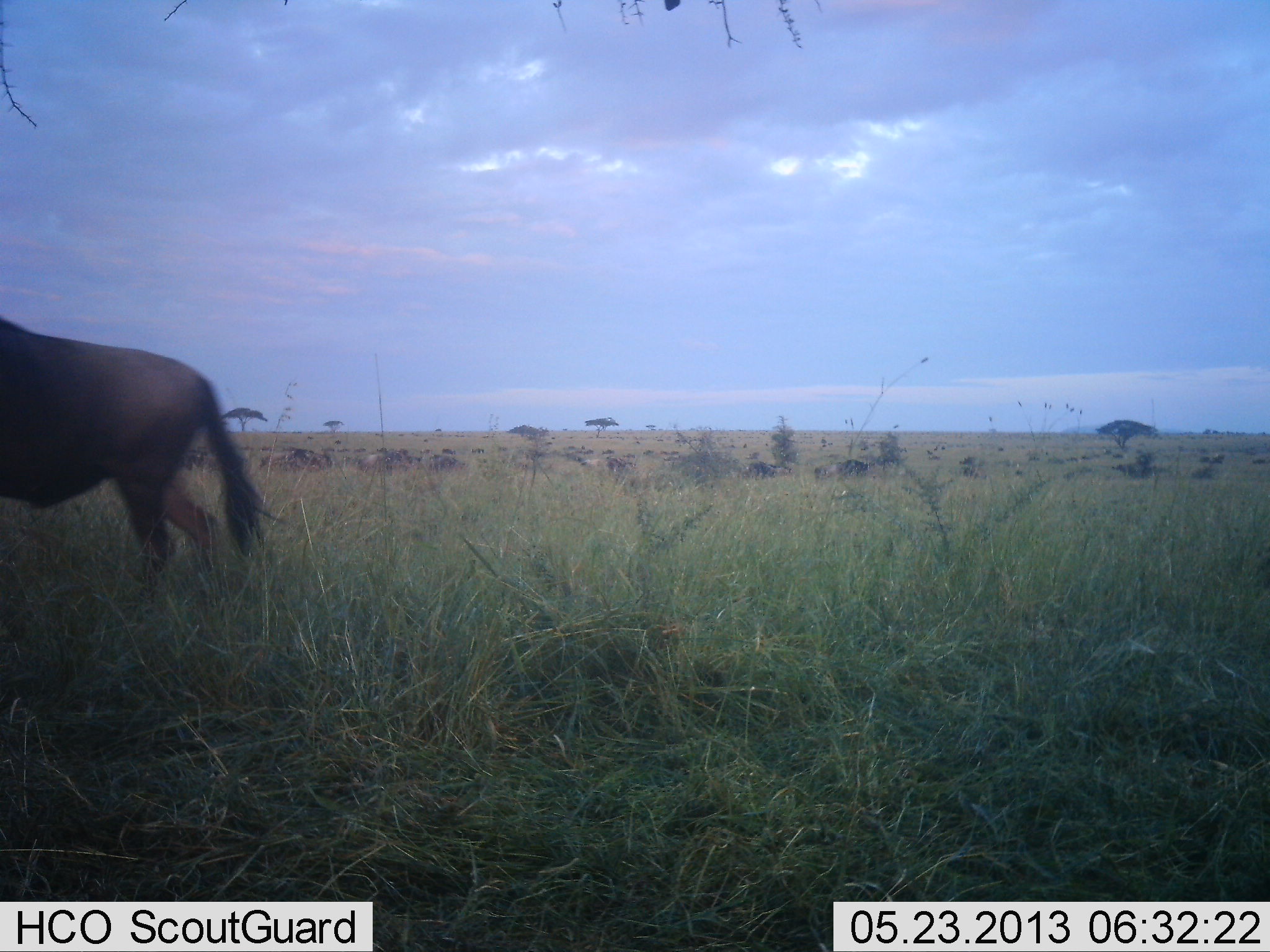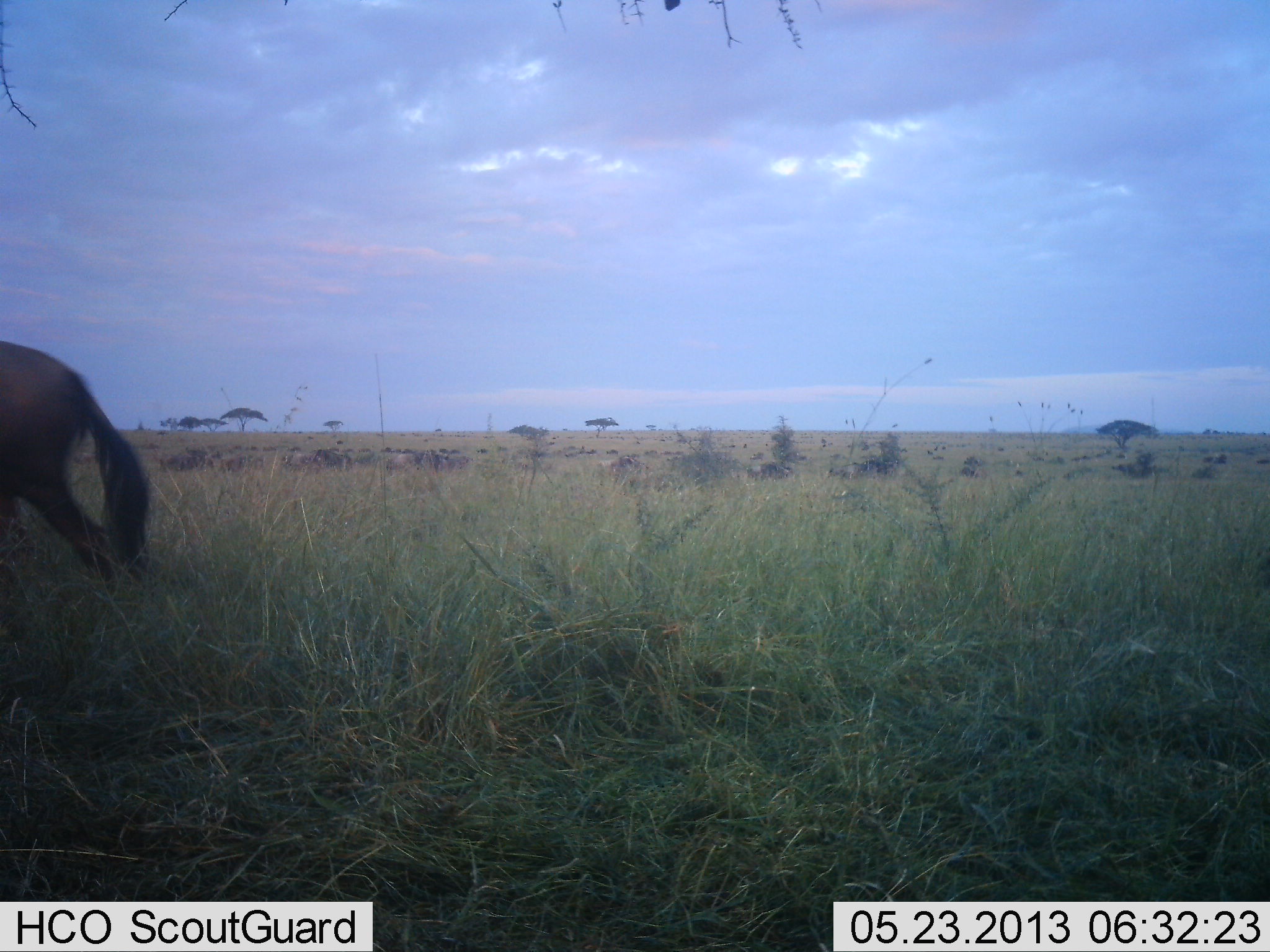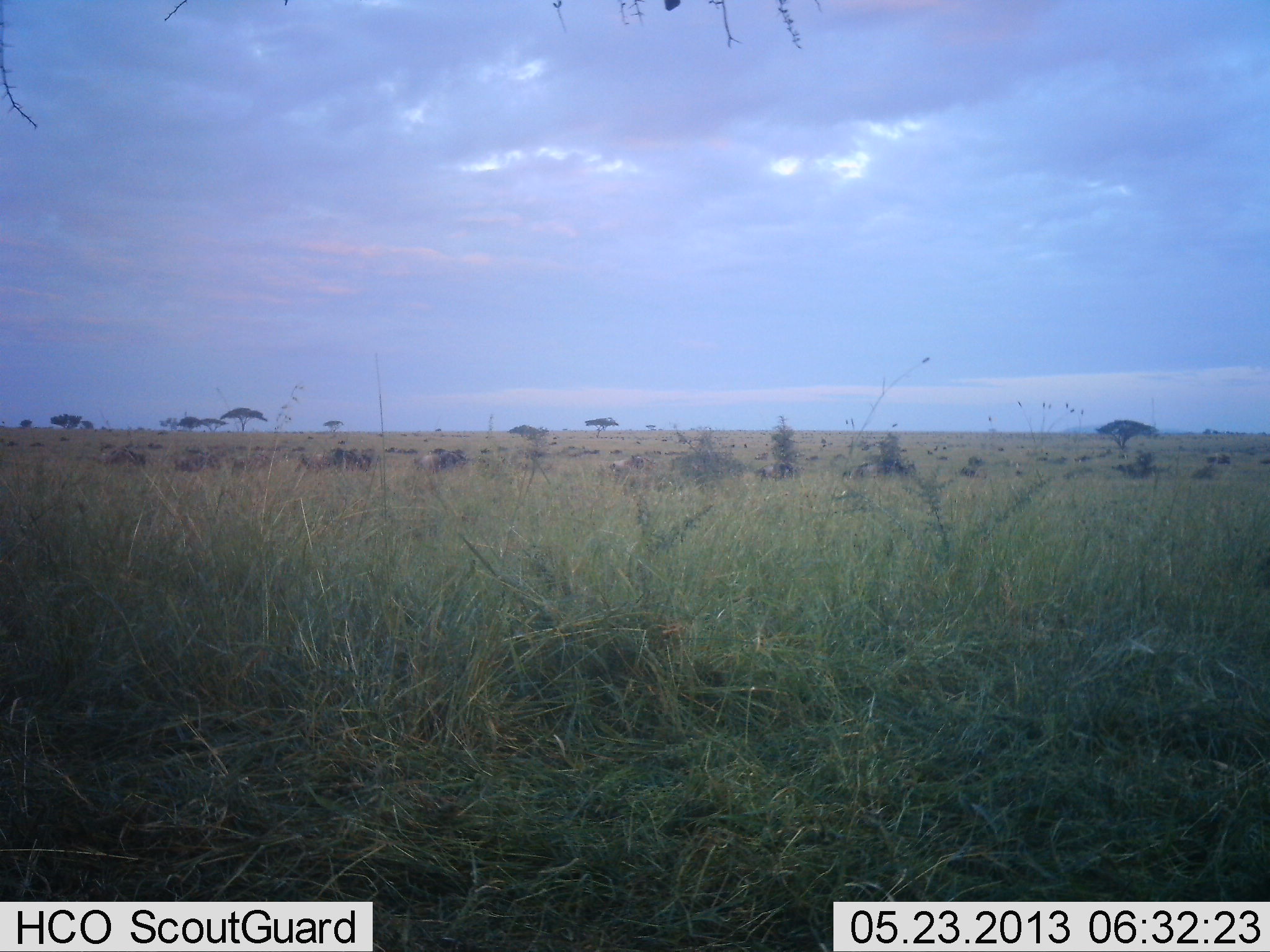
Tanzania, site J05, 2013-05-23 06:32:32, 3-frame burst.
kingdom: Animalia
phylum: Chordata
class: Mammalia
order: Artiodactyla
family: Bovidae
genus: Connochaetes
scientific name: Connochaetes taurinus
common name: blue wildebeest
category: wildebeest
Wildebeest (blue wildebeest) (Connochaetes taurinus), count 11-50. Behavior (volunteer vote fractions): standing 0%, resting 0%, moving 100%, interacting 0%. Young present (vote fraction): 0%. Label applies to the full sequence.